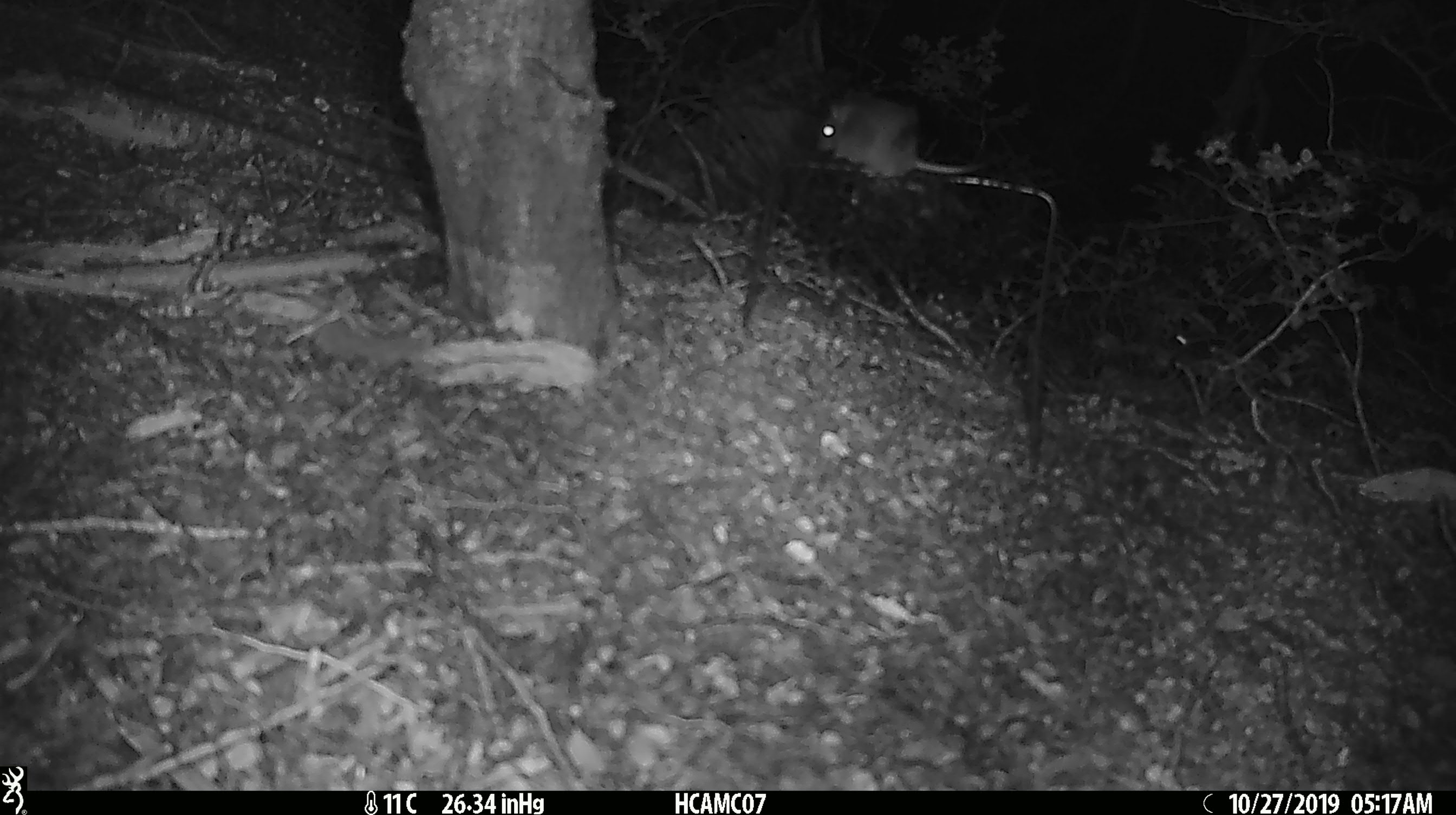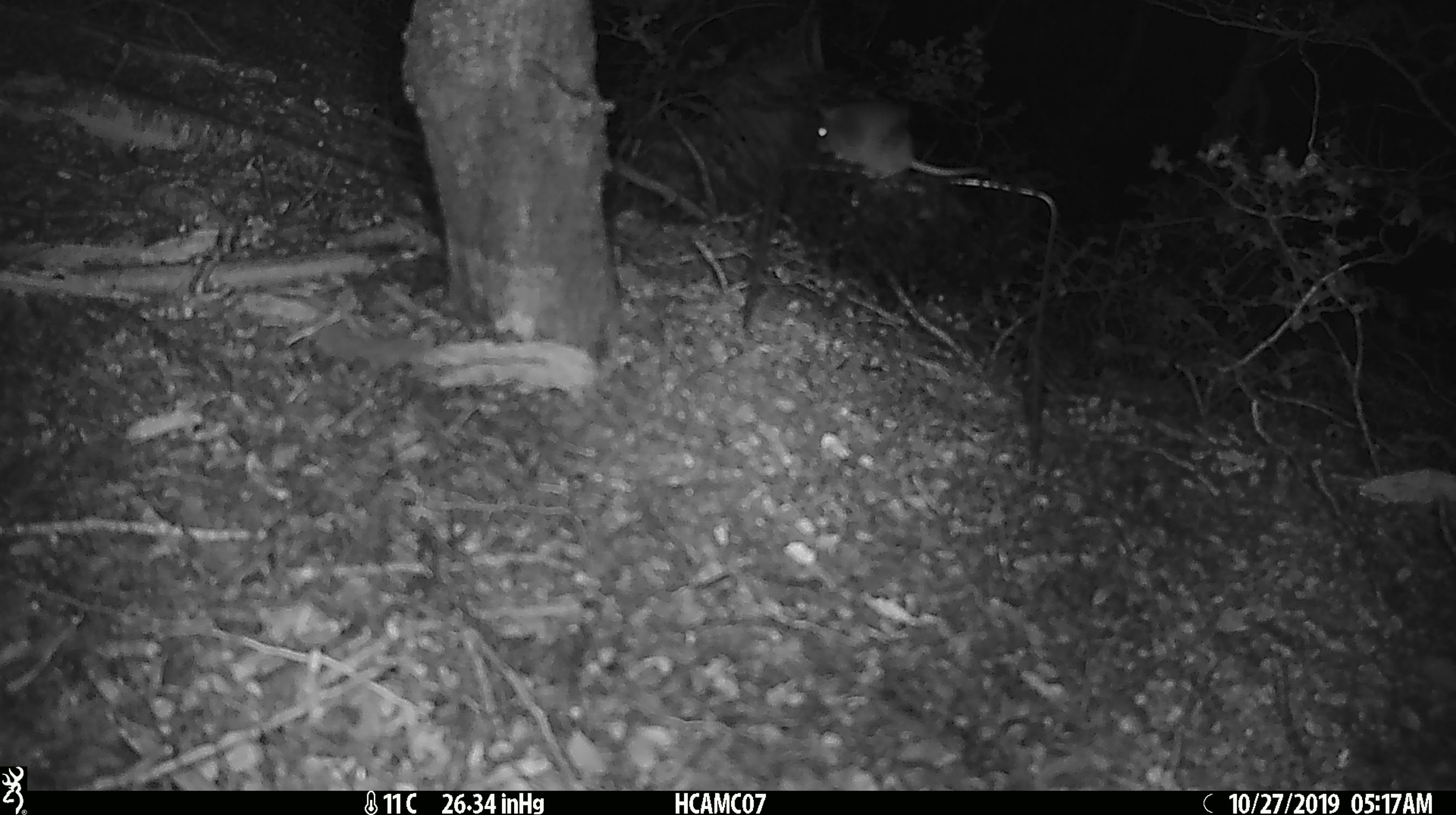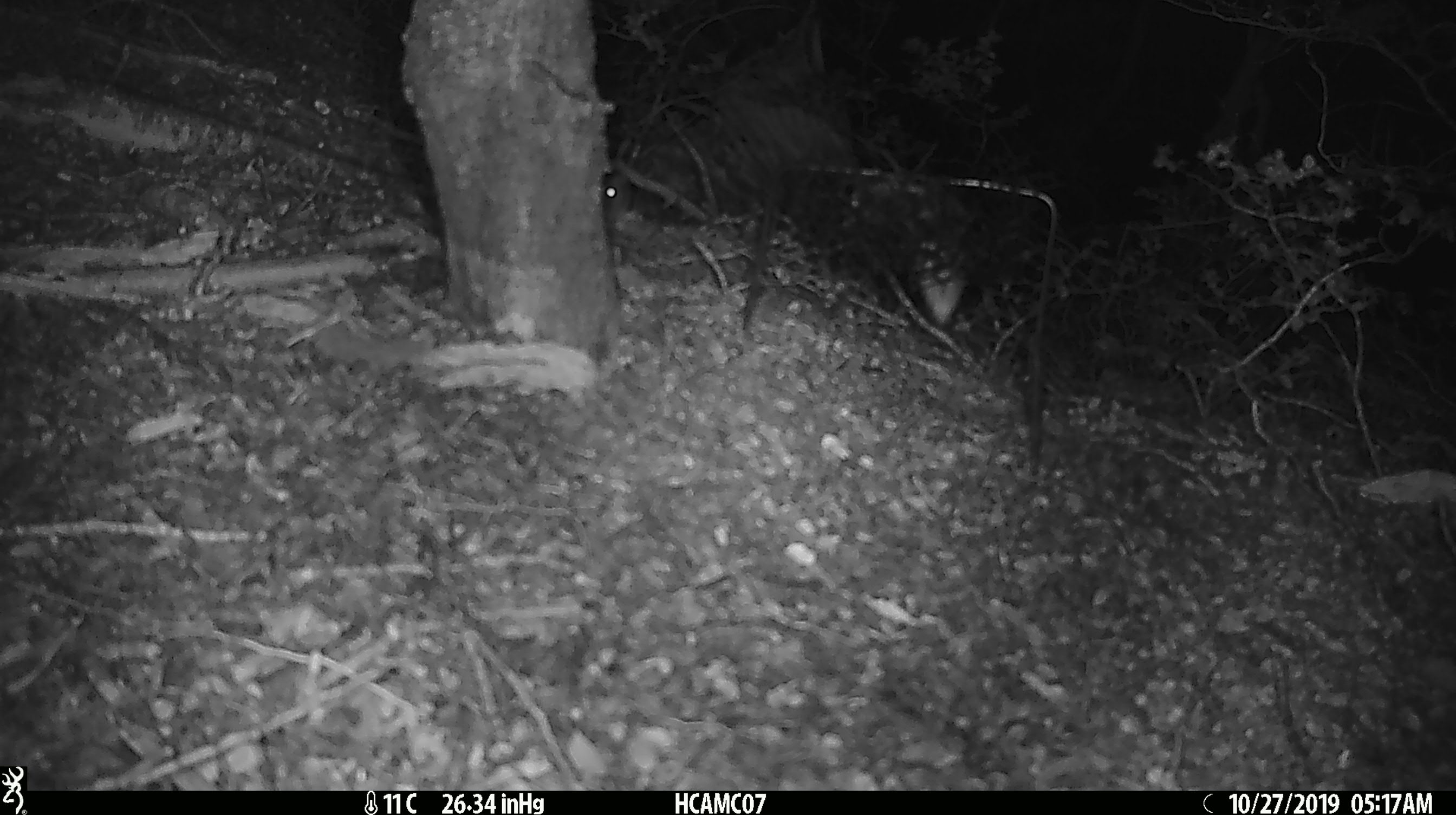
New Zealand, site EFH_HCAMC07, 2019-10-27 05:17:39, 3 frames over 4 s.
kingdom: Animalia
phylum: Chordata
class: Mammalia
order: Rodentia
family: Muridae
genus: Mus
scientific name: Mus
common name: mouse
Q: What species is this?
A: Mouse (Mus).